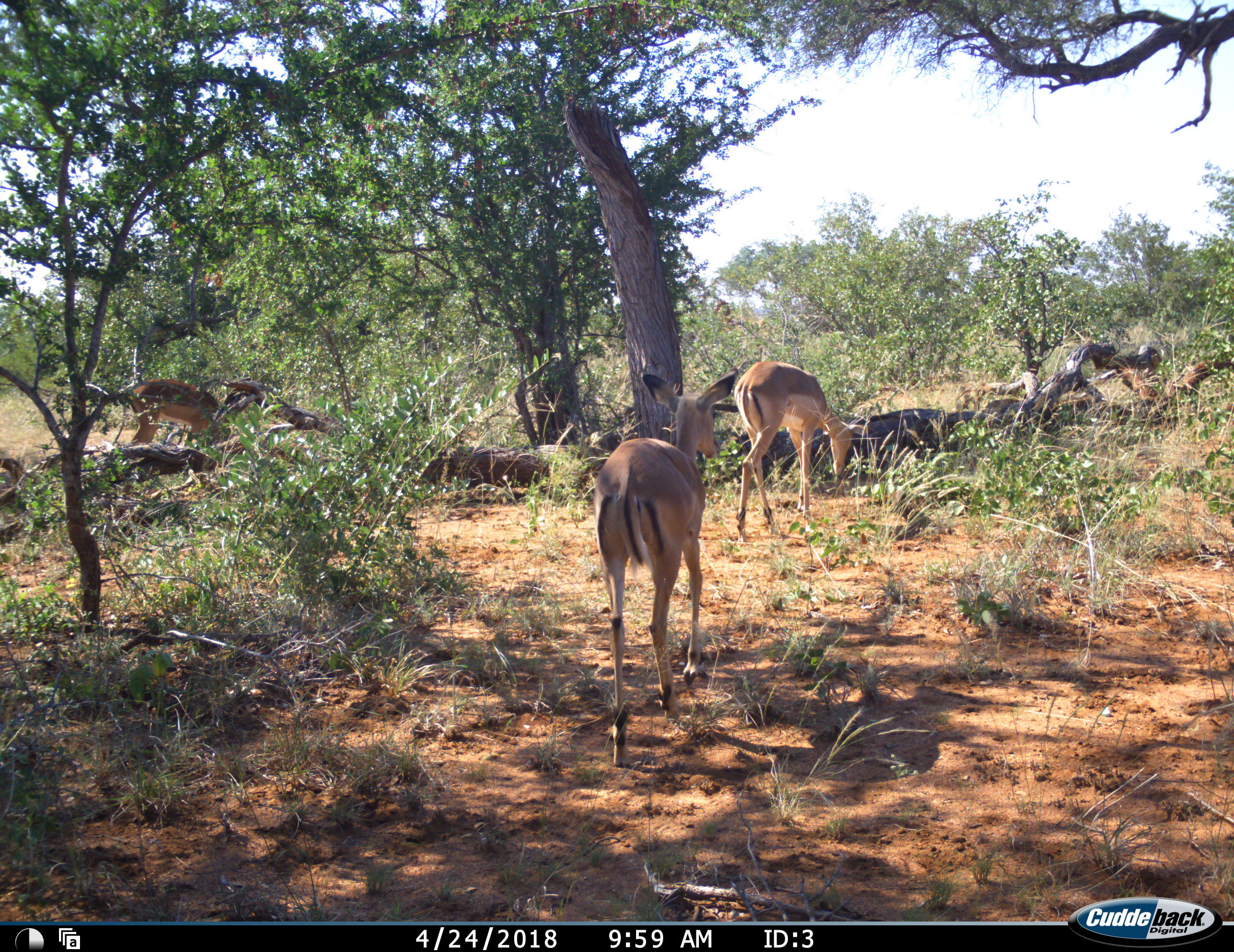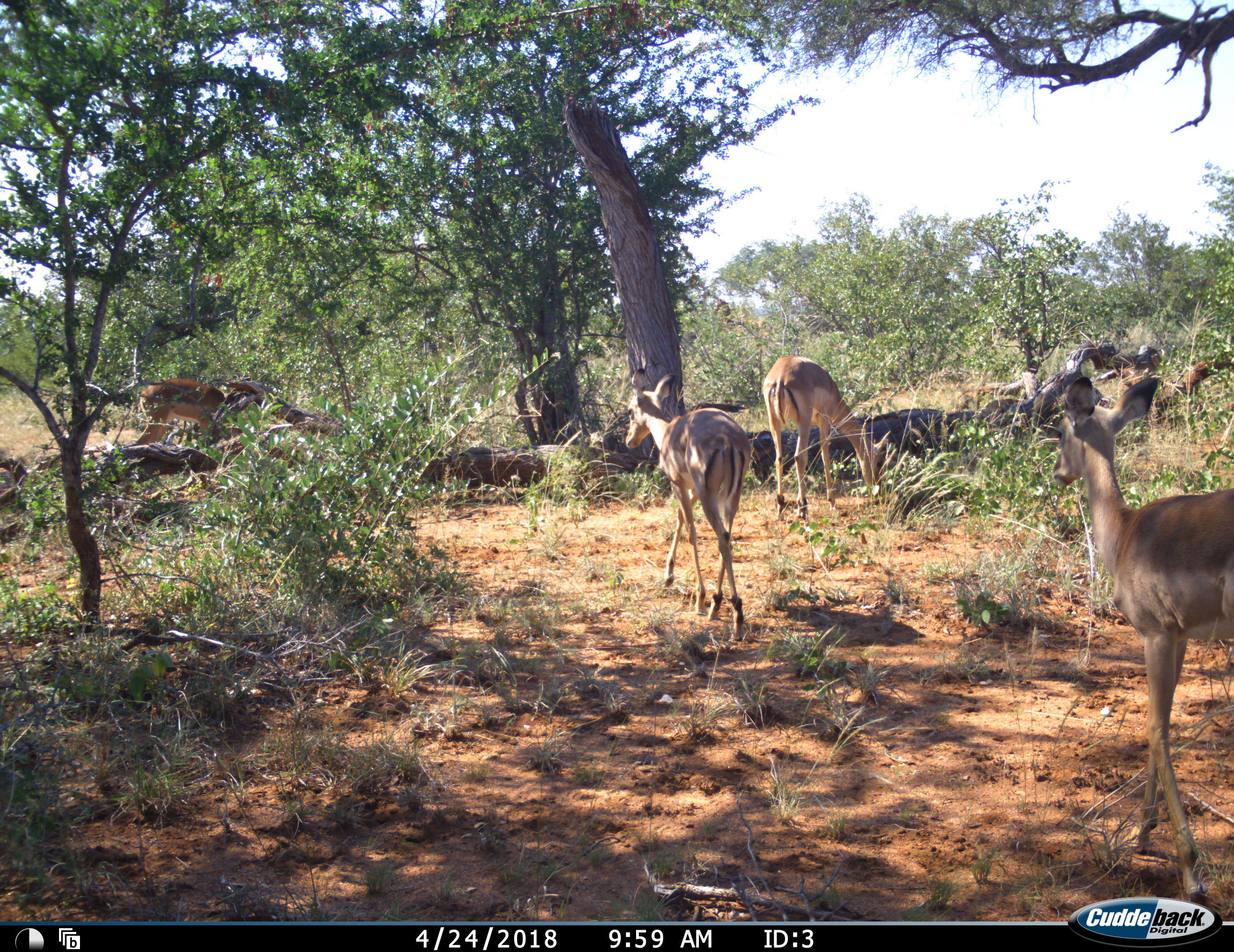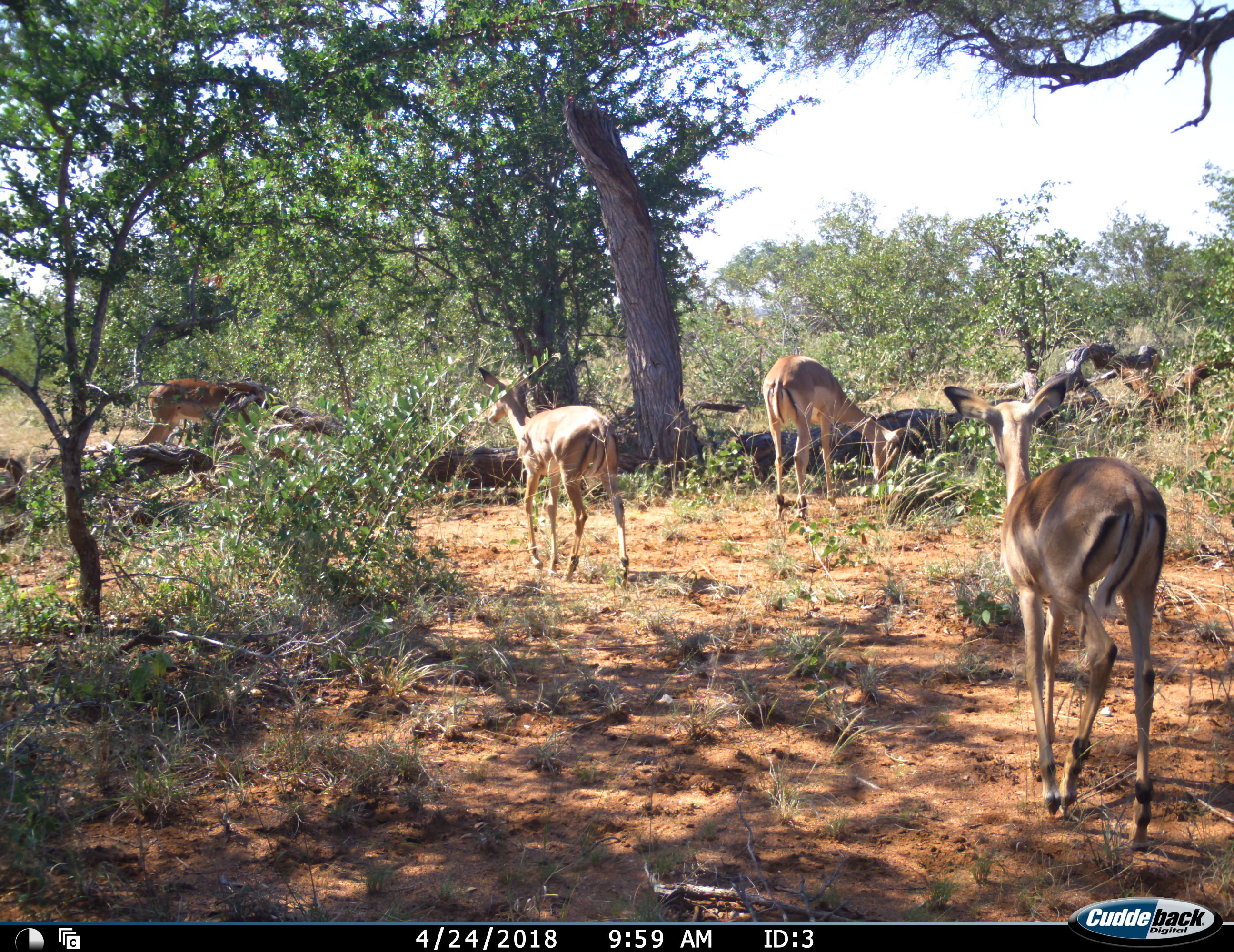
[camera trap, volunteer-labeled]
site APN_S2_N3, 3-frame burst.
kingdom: Animalia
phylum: Chordata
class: Mammalia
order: Artiodactyla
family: Bovidae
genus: Aepyceros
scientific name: Aepyceros melampus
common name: impala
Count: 4.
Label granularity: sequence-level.